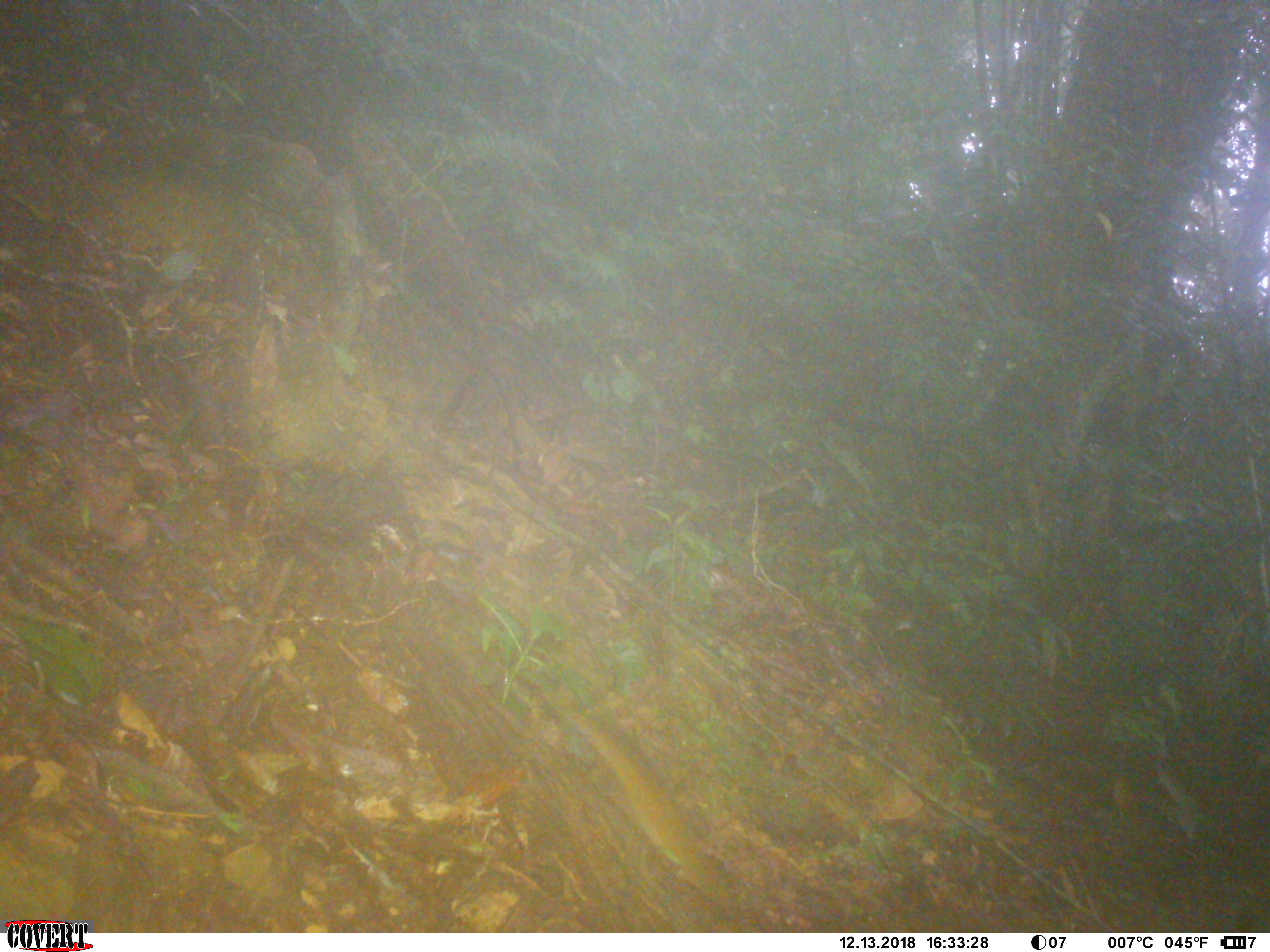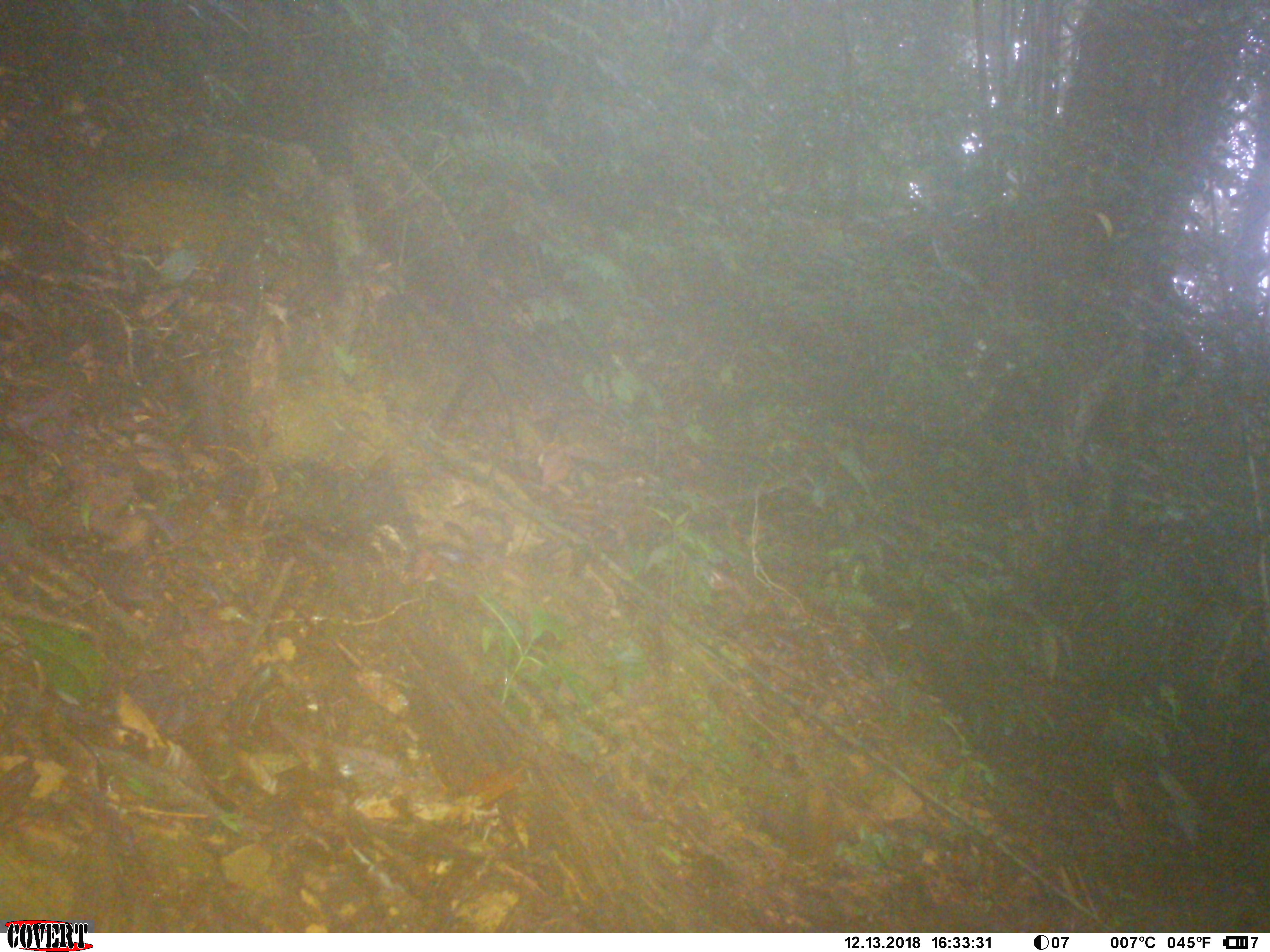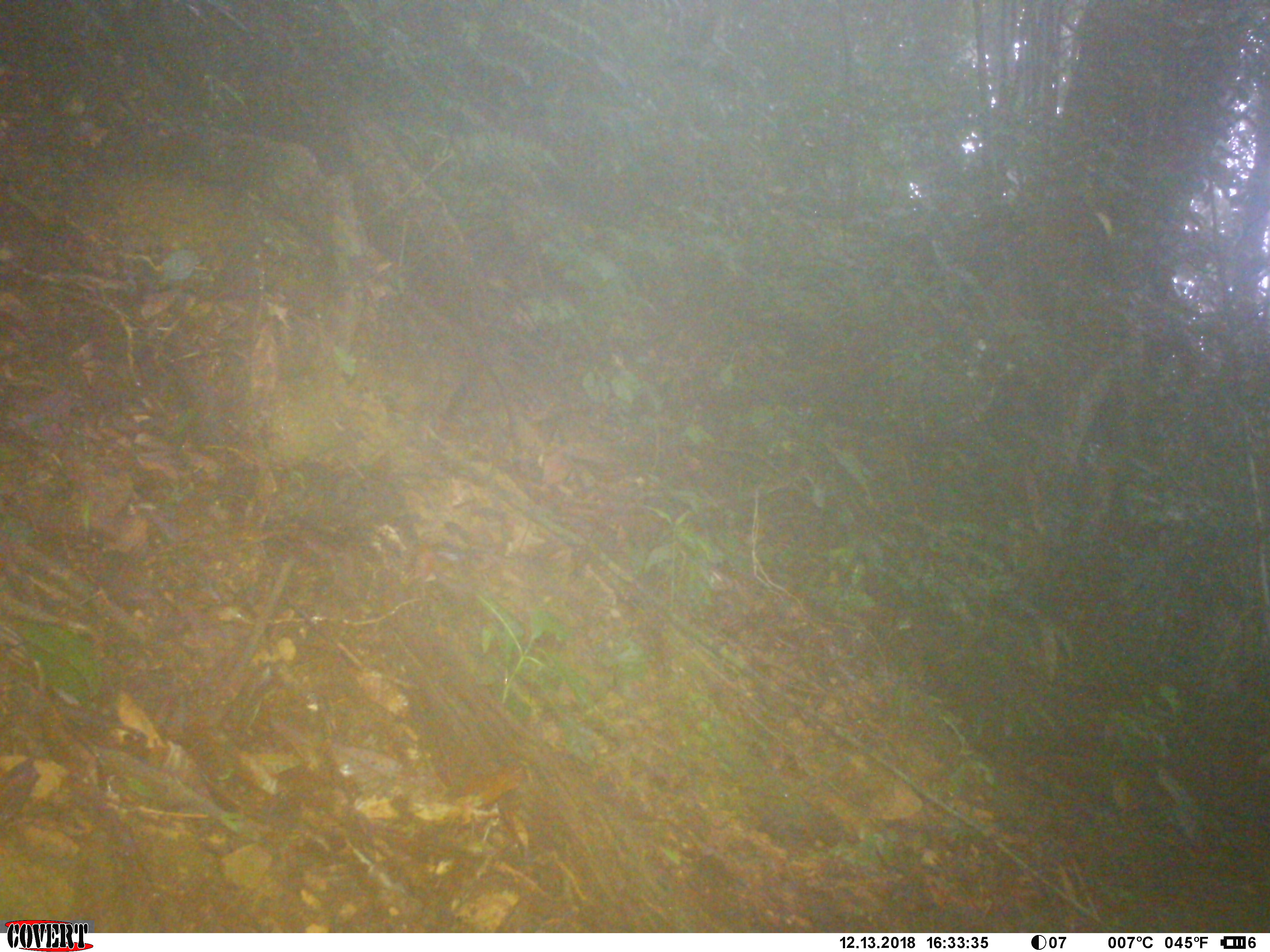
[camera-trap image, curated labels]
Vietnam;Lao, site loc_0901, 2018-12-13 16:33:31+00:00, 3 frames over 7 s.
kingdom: Animalia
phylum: Chordata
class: Mammalia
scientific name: Mammalia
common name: mammal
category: unidentified small mammal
Unidentified small mammal (mammal) (Mammalia). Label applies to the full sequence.